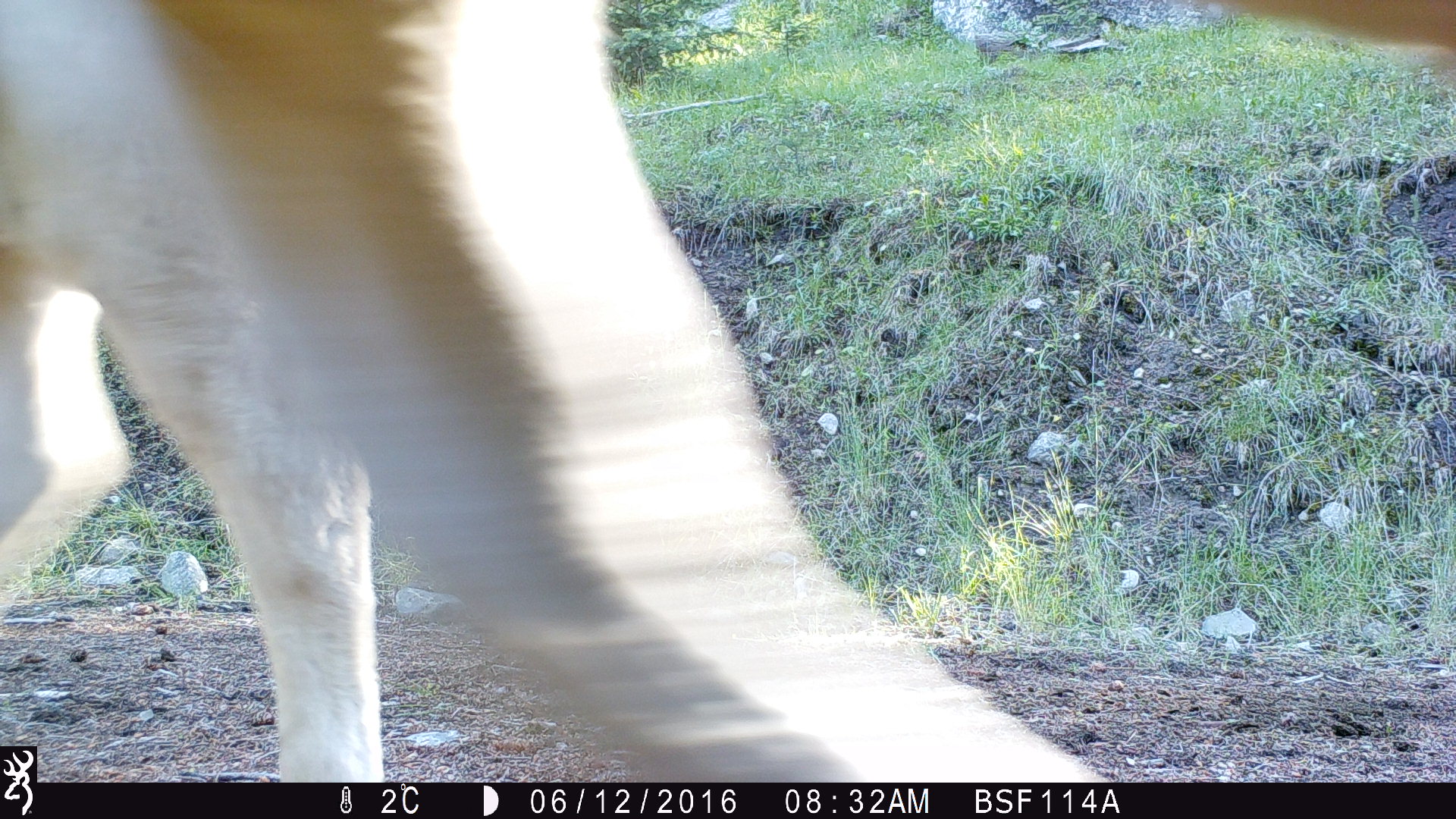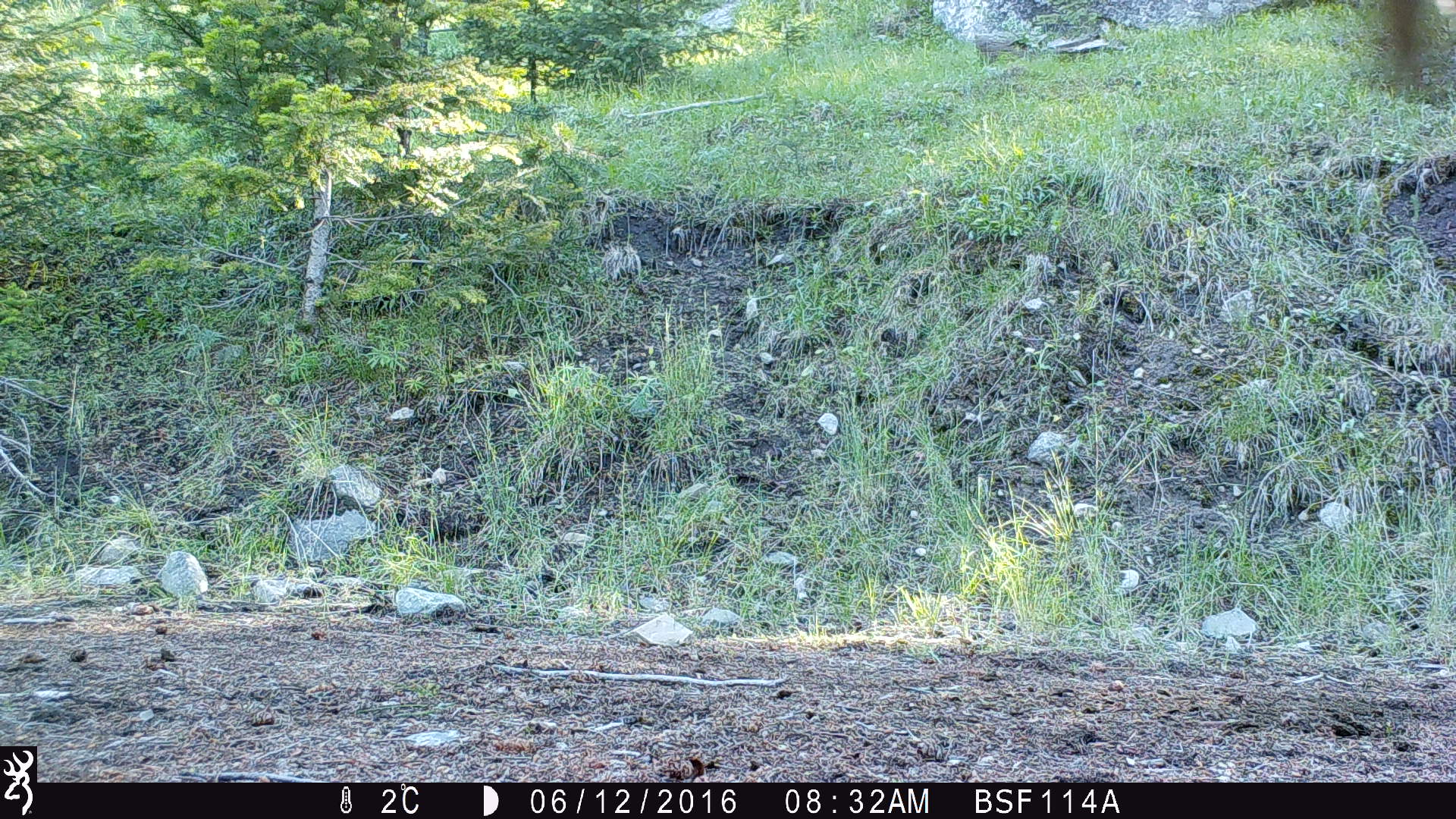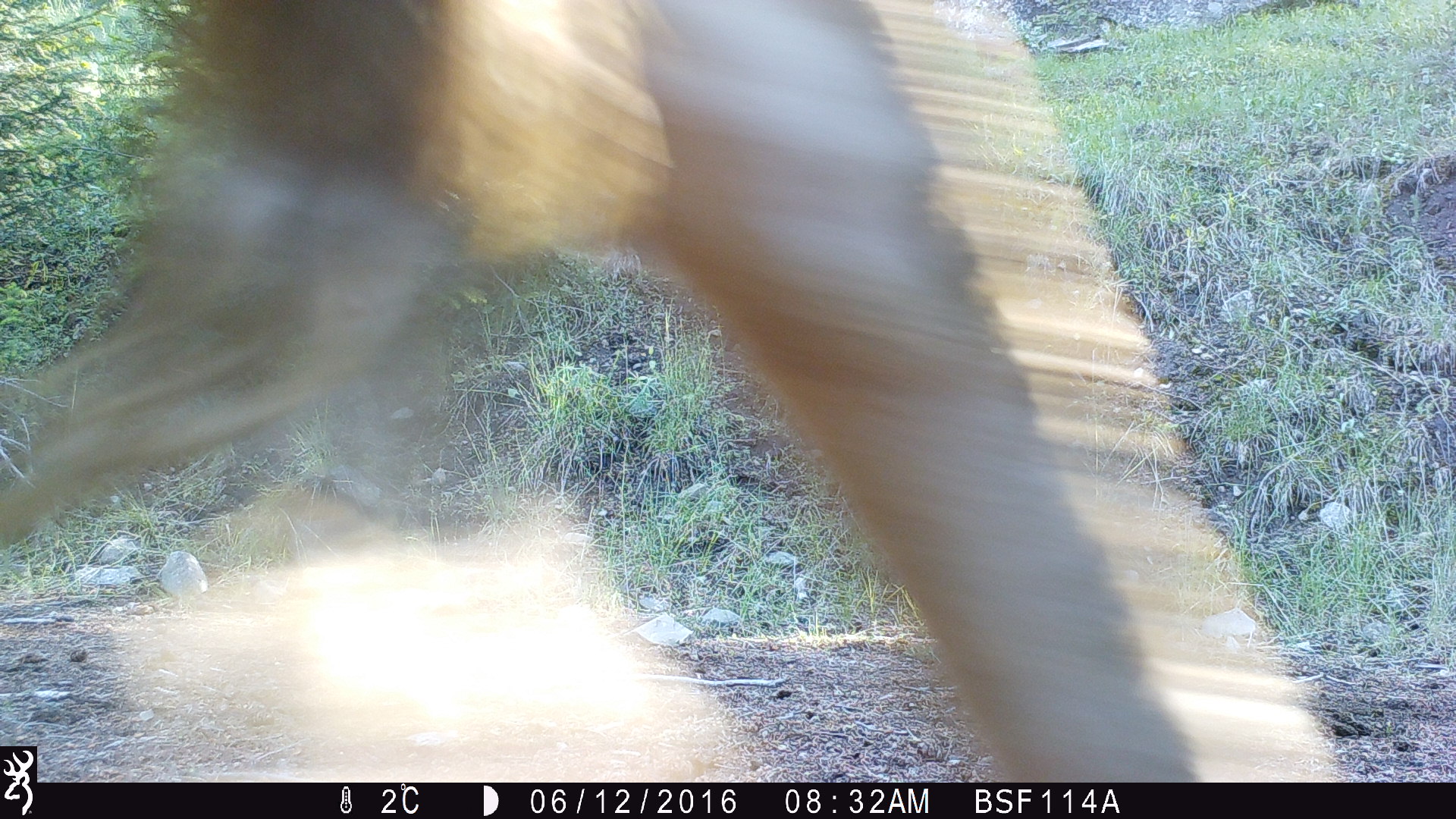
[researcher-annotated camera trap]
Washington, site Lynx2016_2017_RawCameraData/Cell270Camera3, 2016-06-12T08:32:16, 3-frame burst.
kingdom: Animalia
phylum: Chordata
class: Mammalia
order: Artiodactyla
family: Bovidae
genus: Bos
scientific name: Bos taurus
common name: domestic cattle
Domestic cattle (Bos taurus). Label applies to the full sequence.